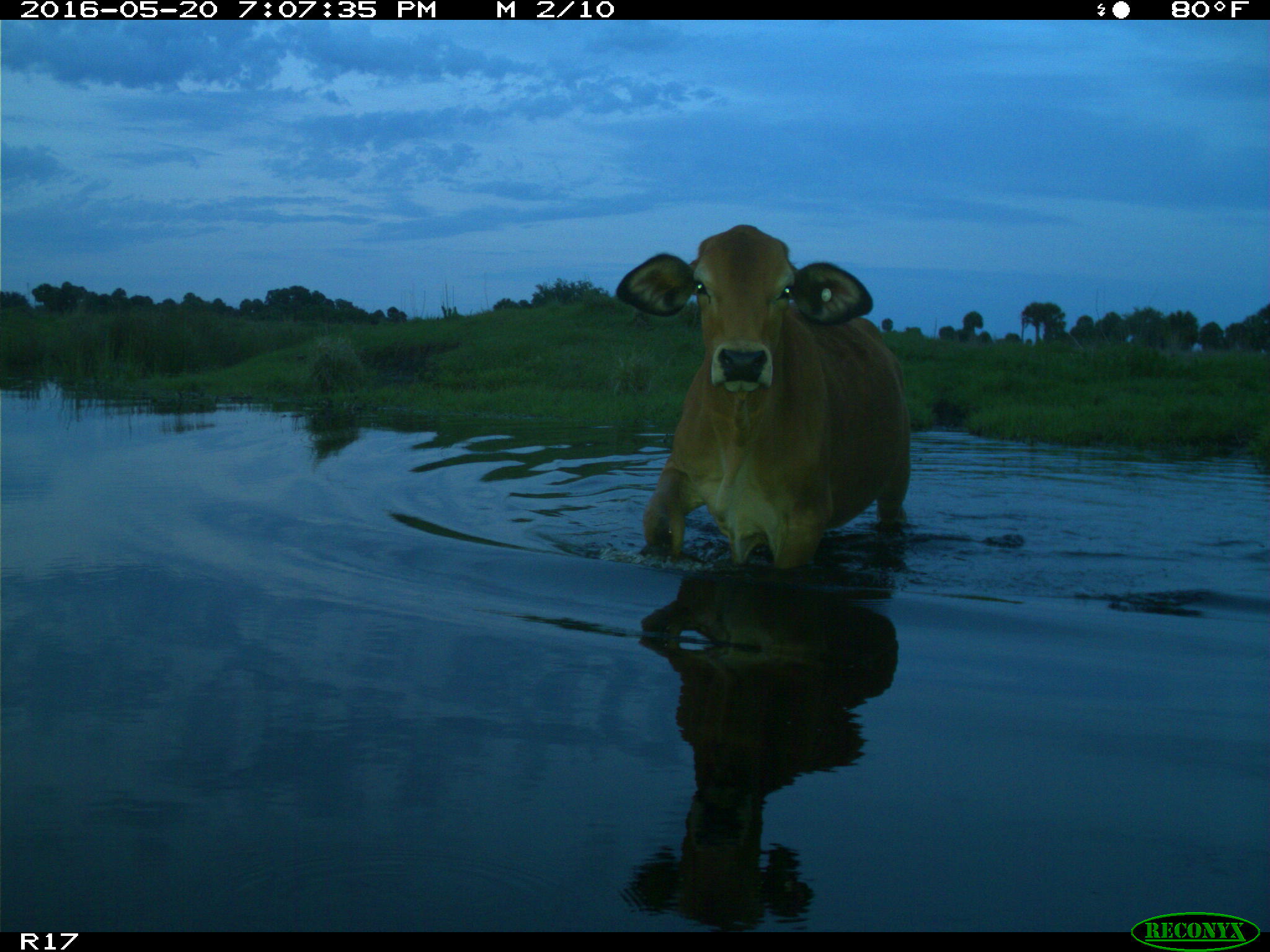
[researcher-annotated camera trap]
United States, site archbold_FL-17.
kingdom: Animalia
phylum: Chordata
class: Mammalia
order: Artiodactyla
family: Bovidae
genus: Bos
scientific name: Bos taurus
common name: domestic cow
Bos taurus (domestic cow).